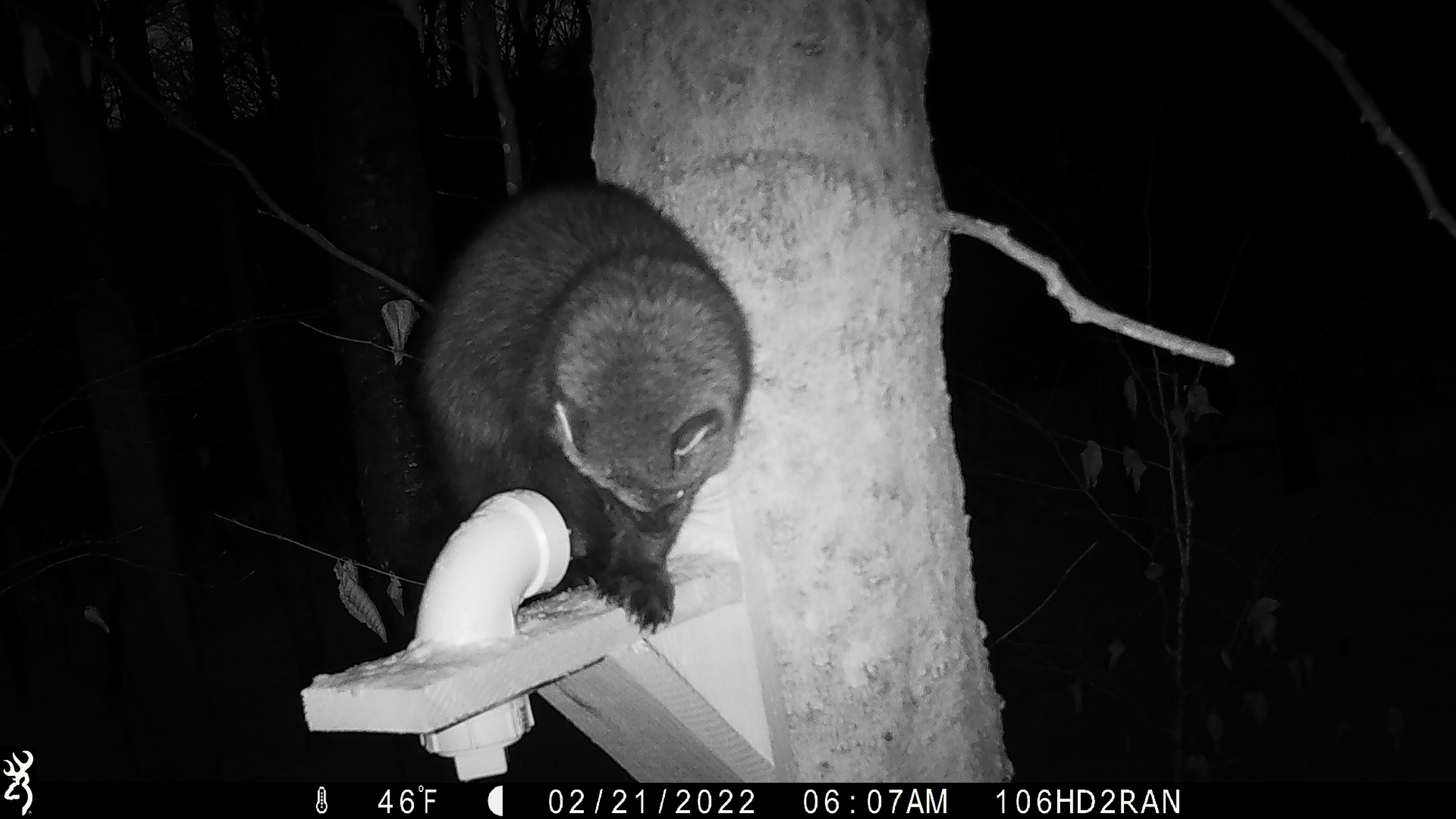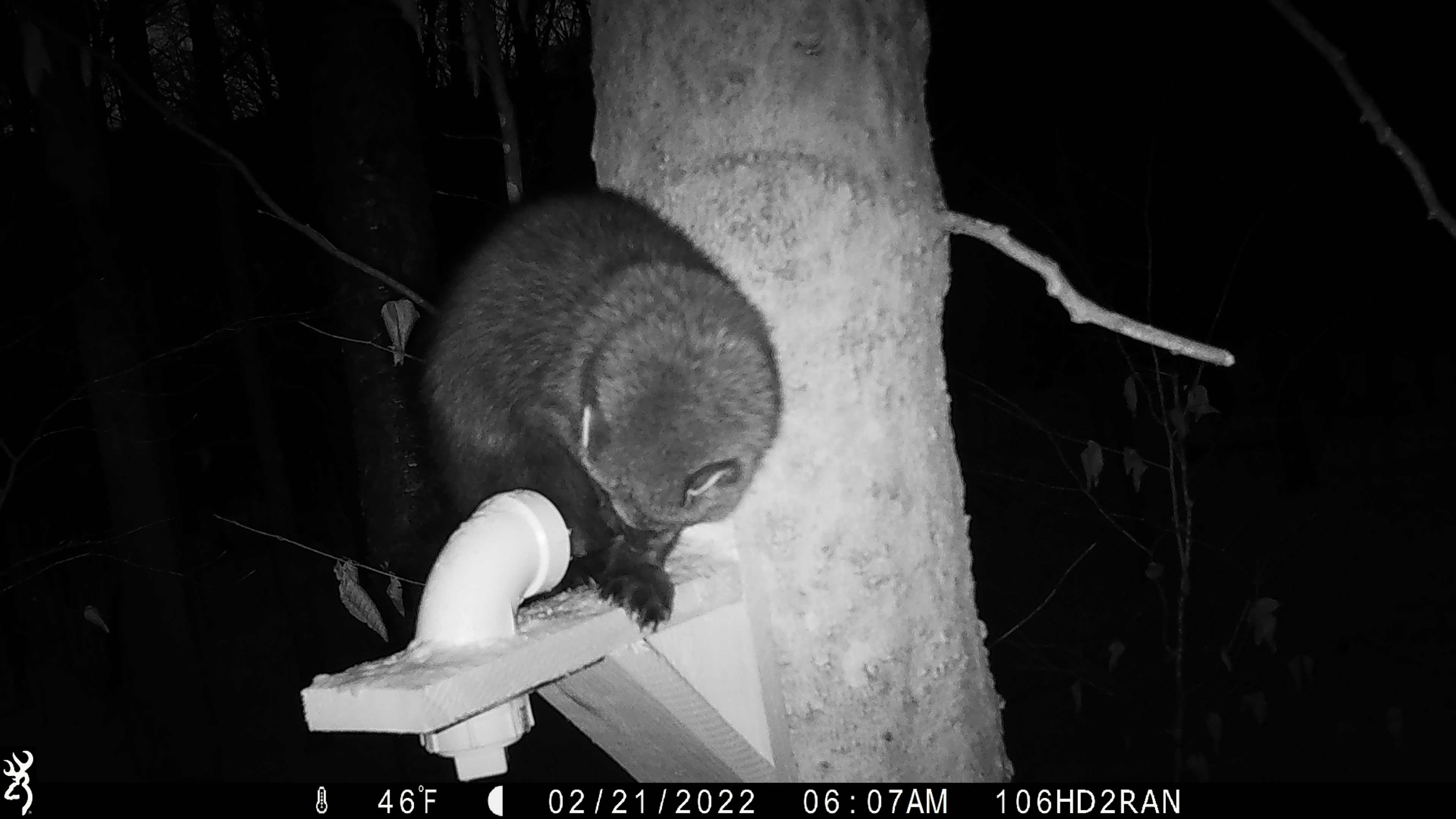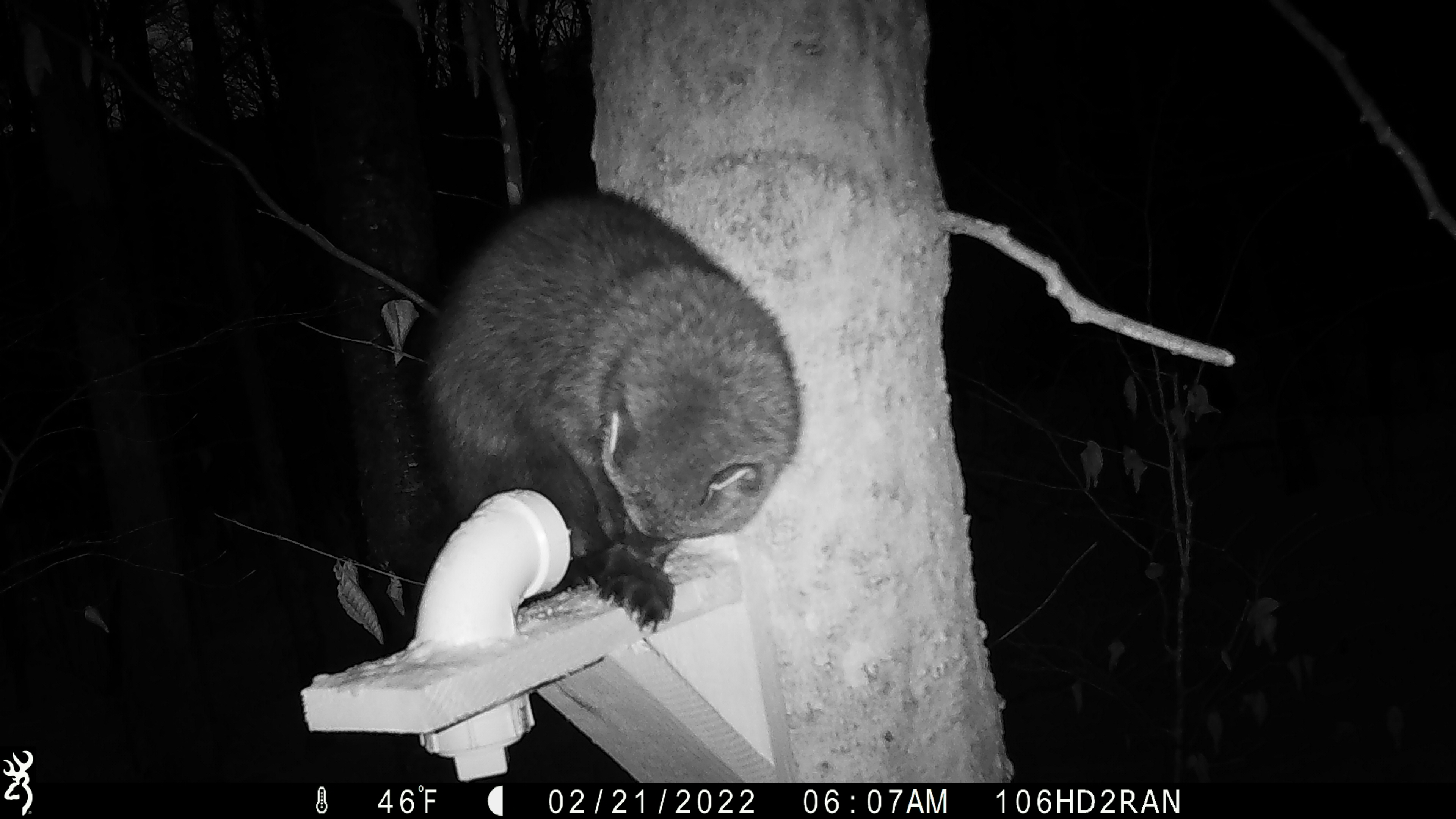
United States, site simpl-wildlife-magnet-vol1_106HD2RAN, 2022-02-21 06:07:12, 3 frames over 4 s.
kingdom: Animalia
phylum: Chordata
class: Mammalia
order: Carnivora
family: Mustelidae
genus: Pekania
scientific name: Pekania pennanti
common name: fisher